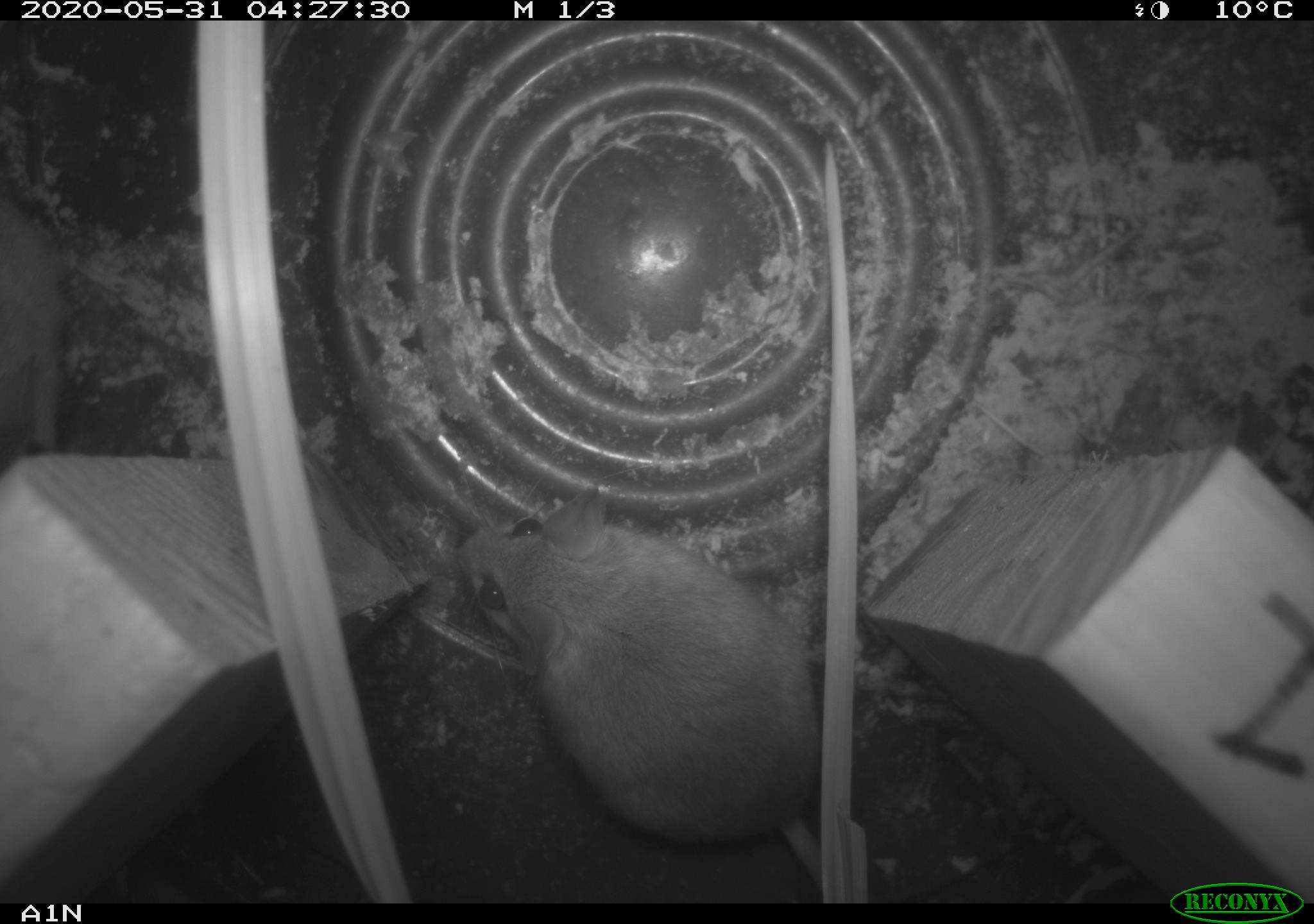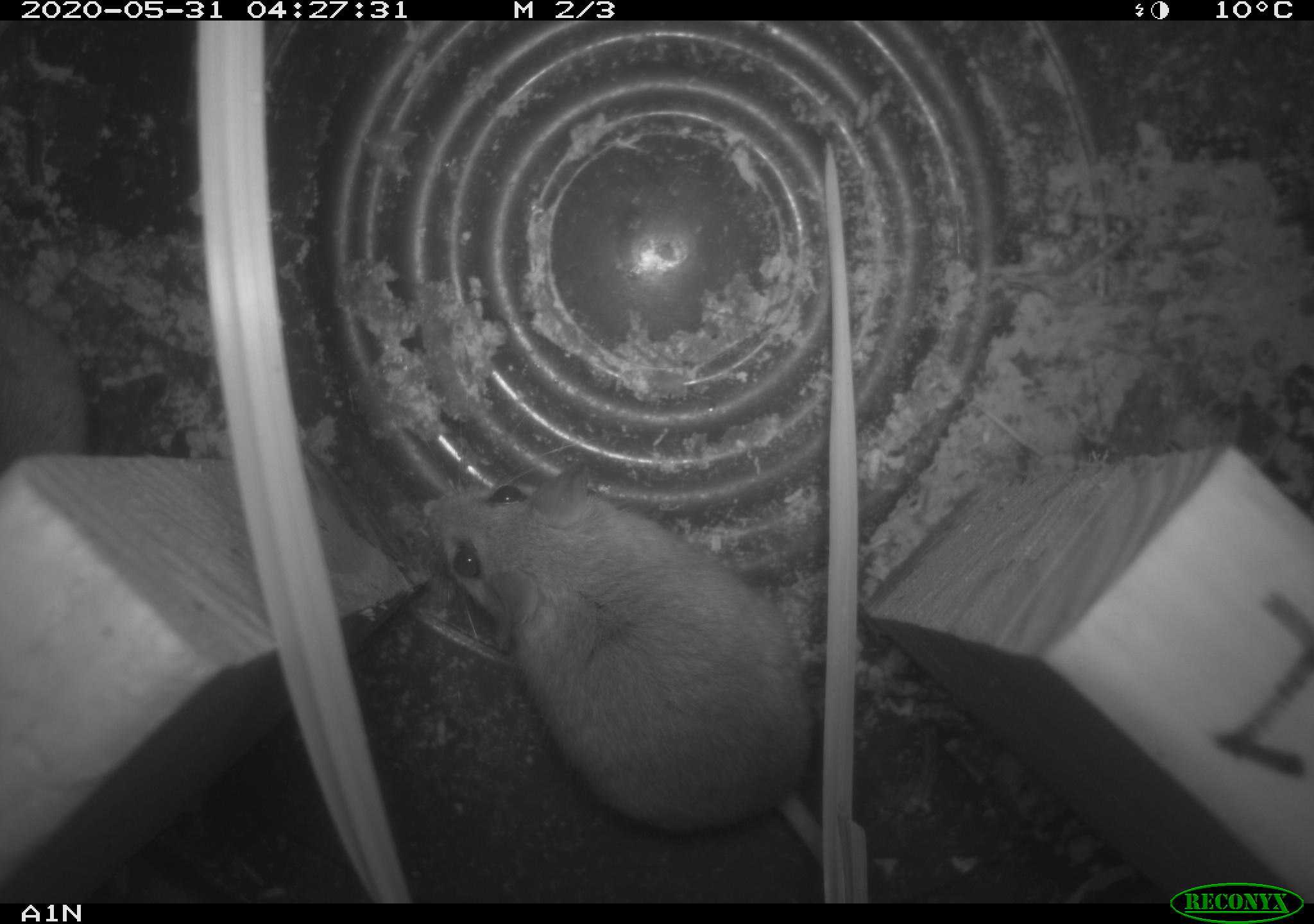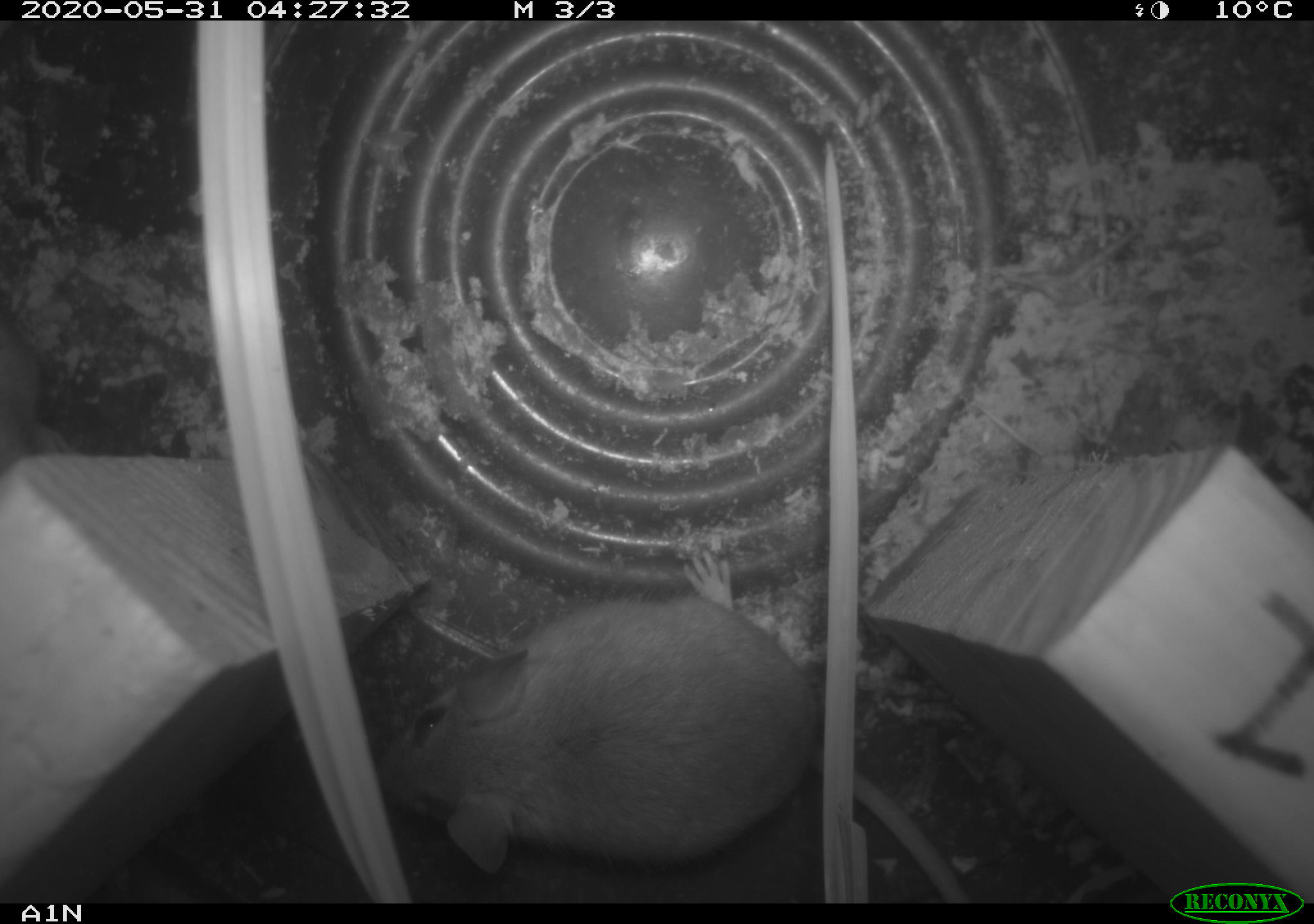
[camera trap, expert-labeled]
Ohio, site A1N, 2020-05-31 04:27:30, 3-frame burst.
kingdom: Animalia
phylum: Chordata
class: Mammalia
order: Rodentia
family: Cricetidae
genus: Peromyscus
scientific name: Peromyscus leucopus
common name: white-footed mouse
White-footed mouse (Peromyscus leucopus).